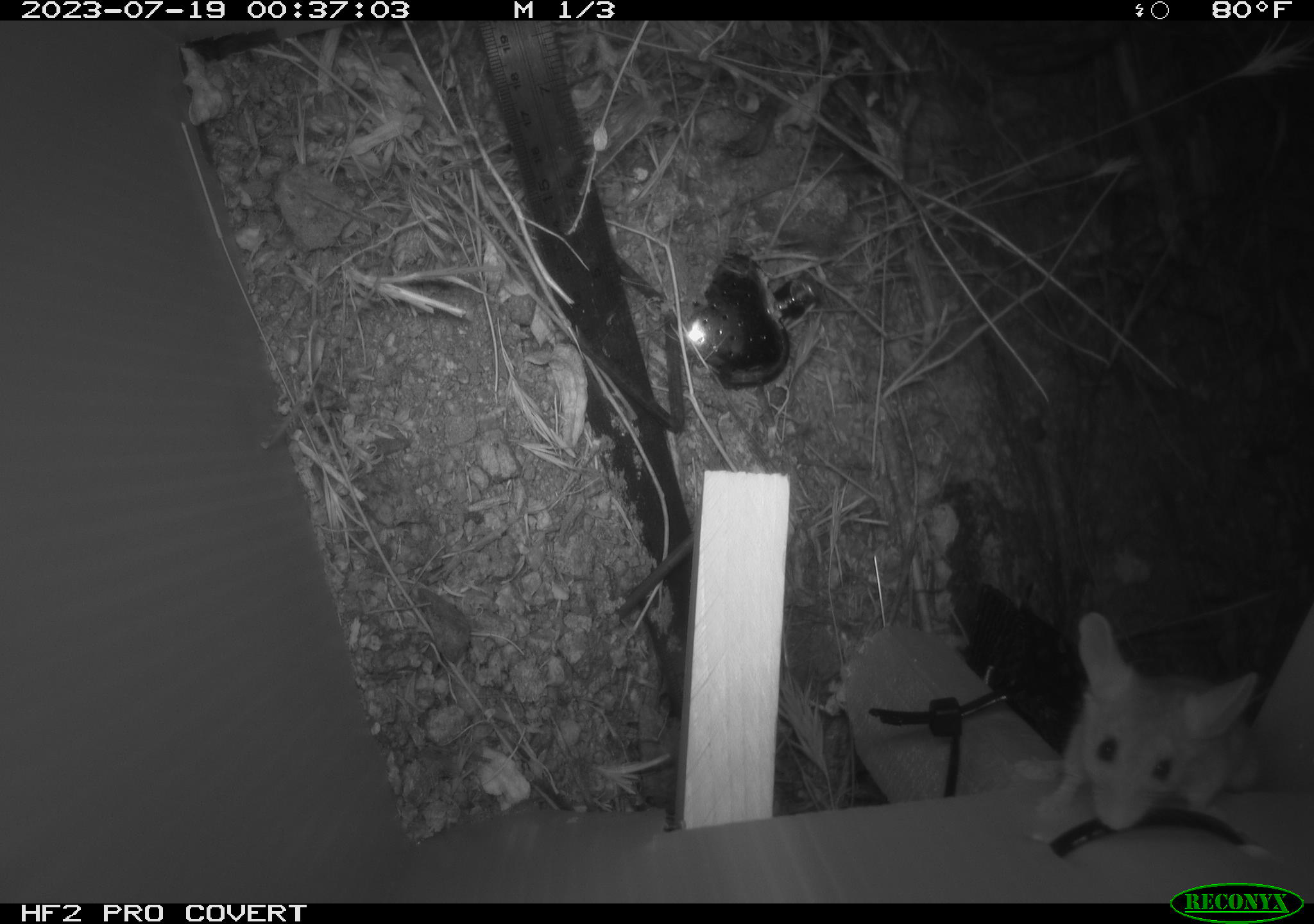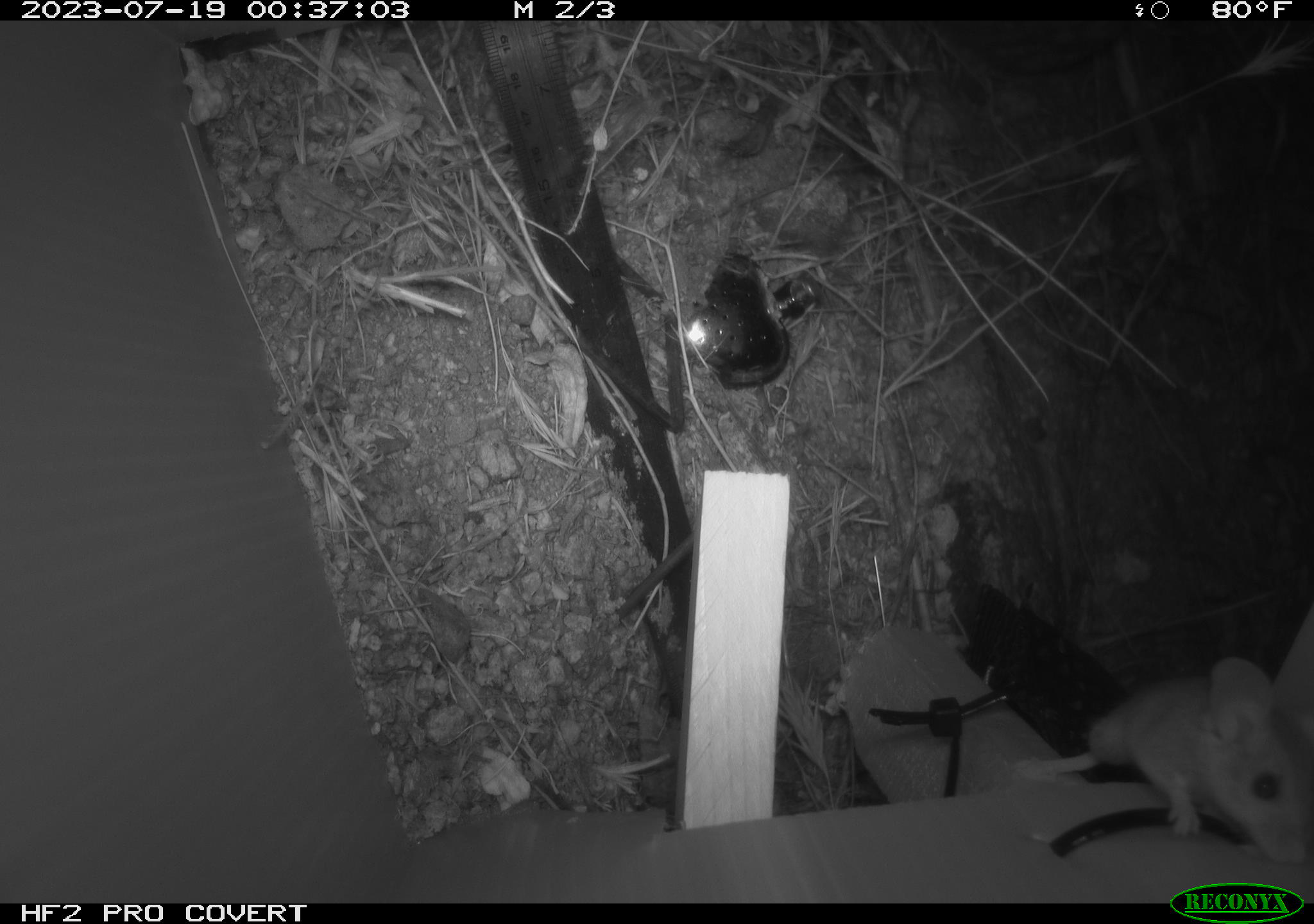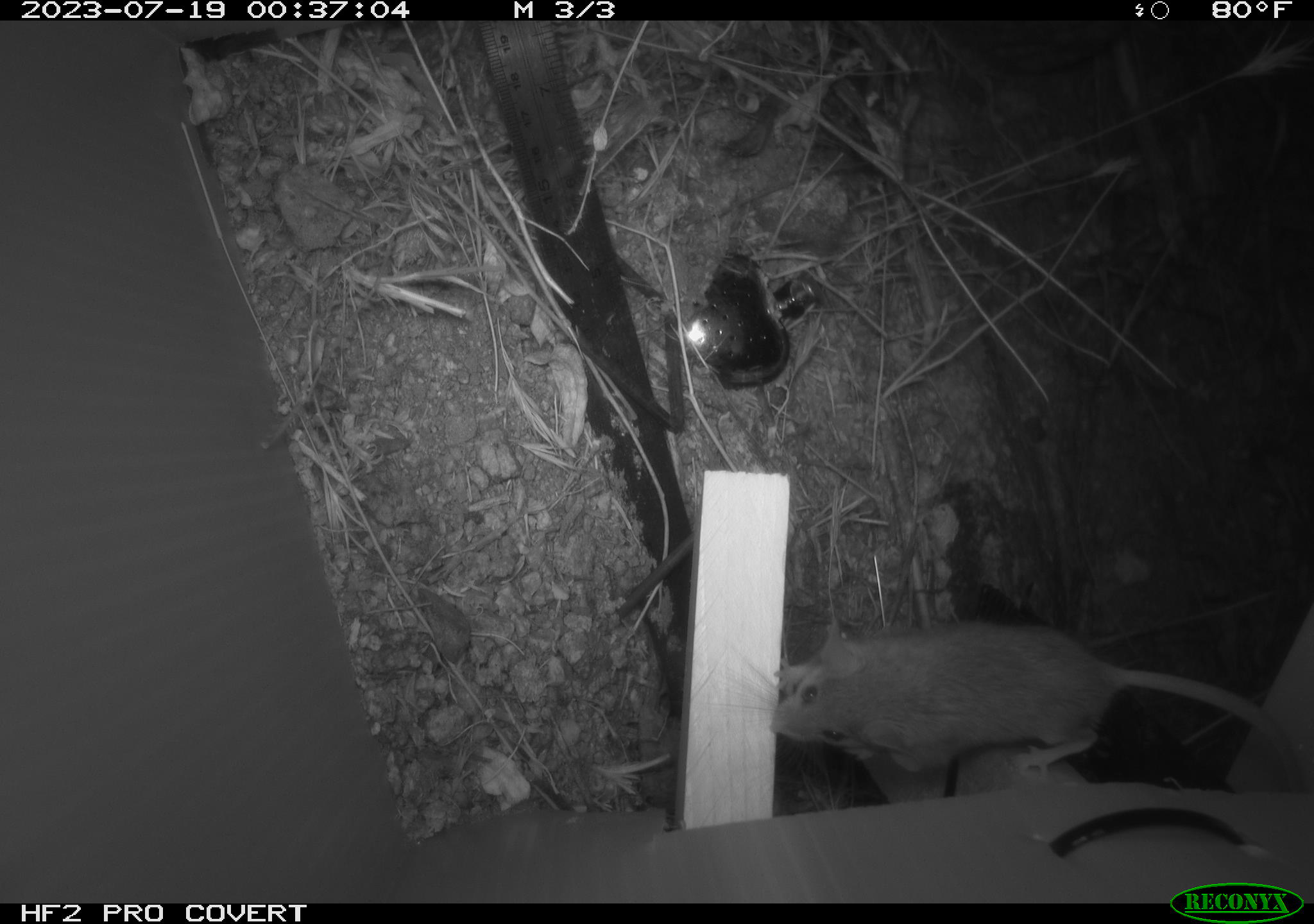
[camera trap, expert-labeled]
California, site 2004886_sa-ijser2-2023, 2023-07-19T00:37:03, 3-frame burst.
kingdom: Animalia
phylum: Chordata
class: Mammalia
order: Rodentia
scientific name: Rodentia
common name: mouse species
Mouse species (Rodentia).